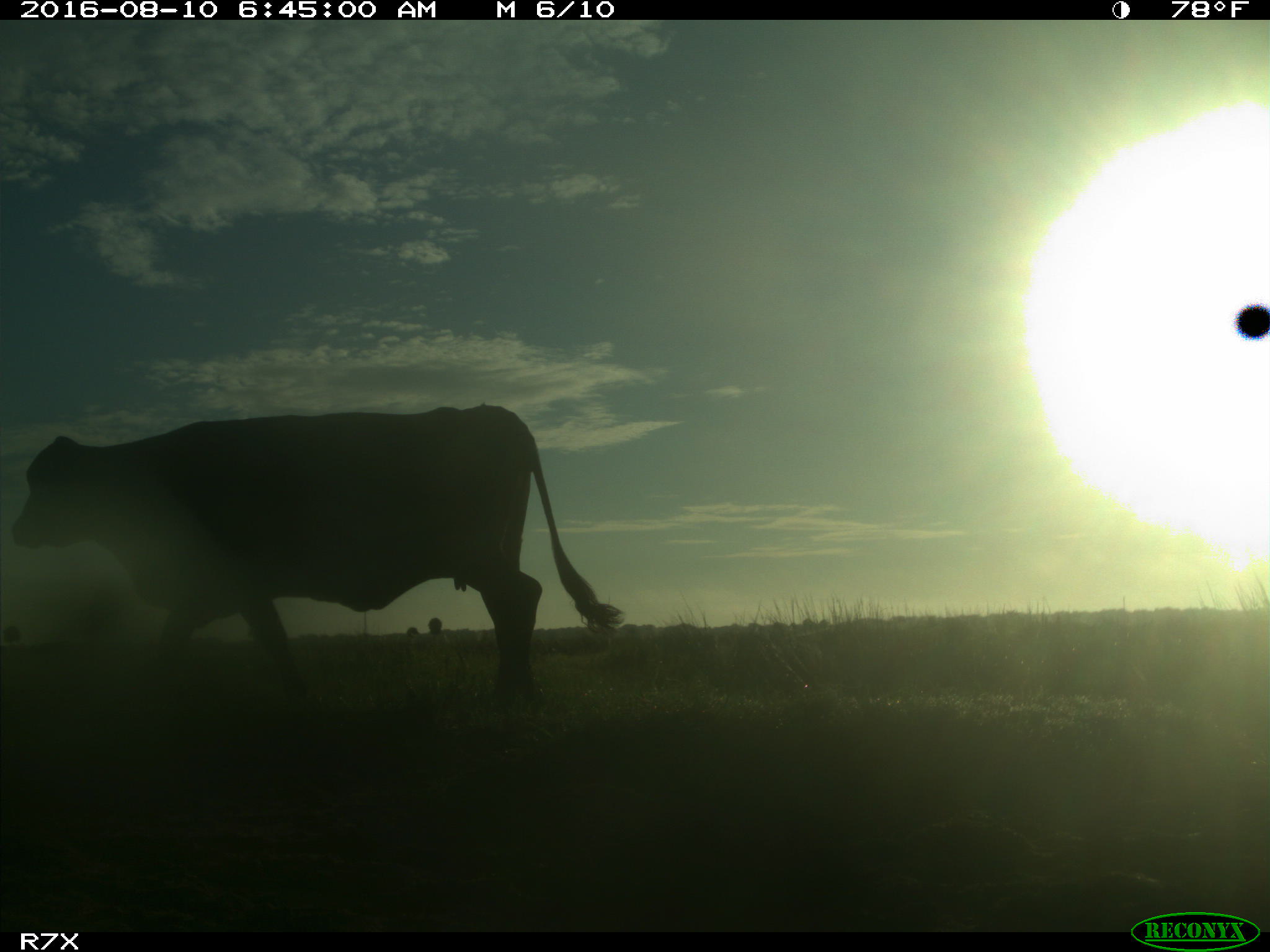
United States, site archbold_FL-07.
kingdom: Animalia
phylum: Chordata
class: Mammalia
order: Artiodactyla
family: Bovidae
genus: Bos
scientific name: Bos taurus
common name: domestic cow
Bos taurus (domestic cow).